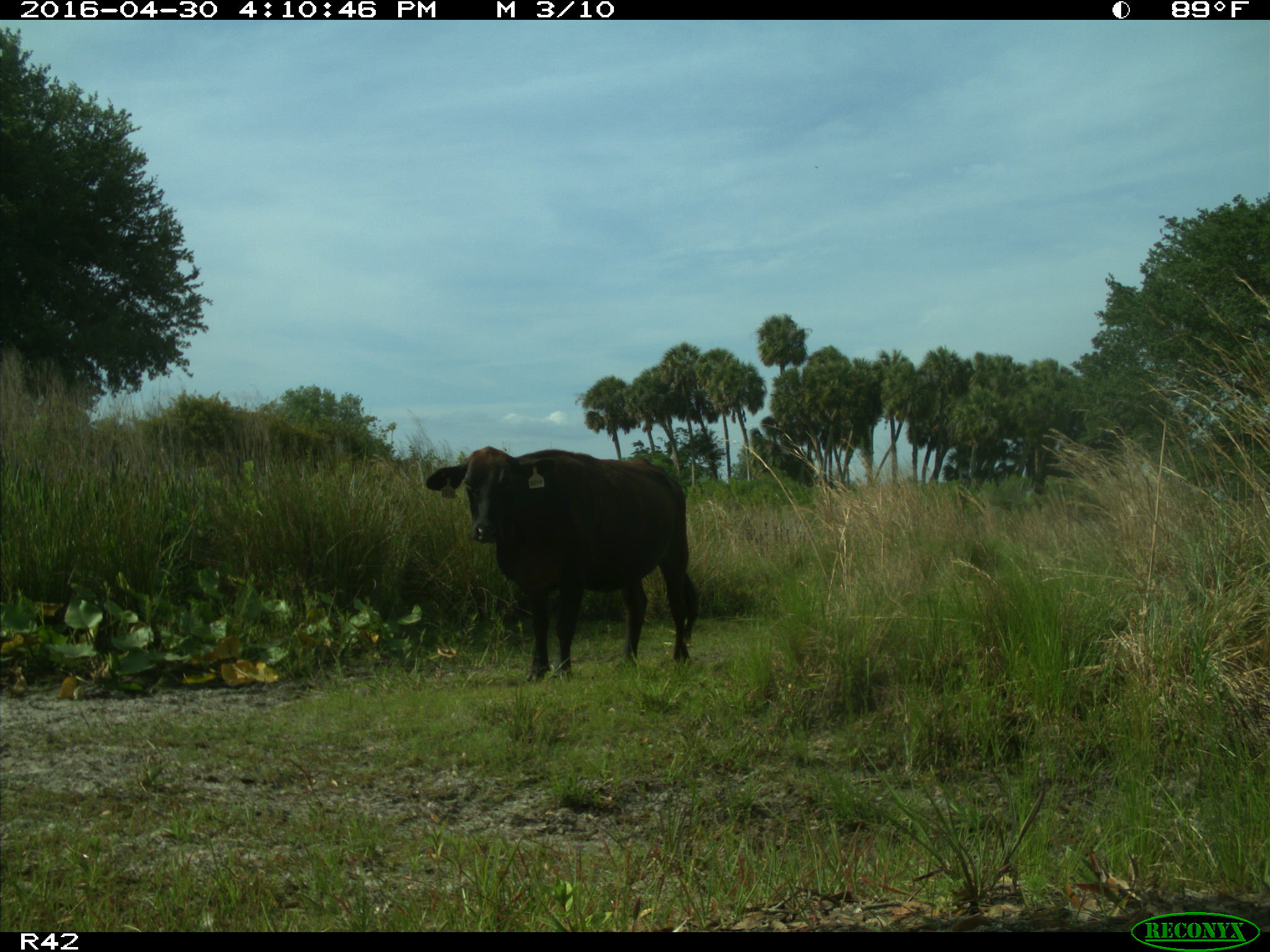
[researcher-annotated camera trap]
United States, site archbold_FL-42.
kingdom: Animalia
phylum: Chordata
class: Mammalia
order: Artiodactyla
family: Bovidae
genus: Bos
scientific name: Bos taurus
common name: domestic cow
Bos taurus (domestic cow).